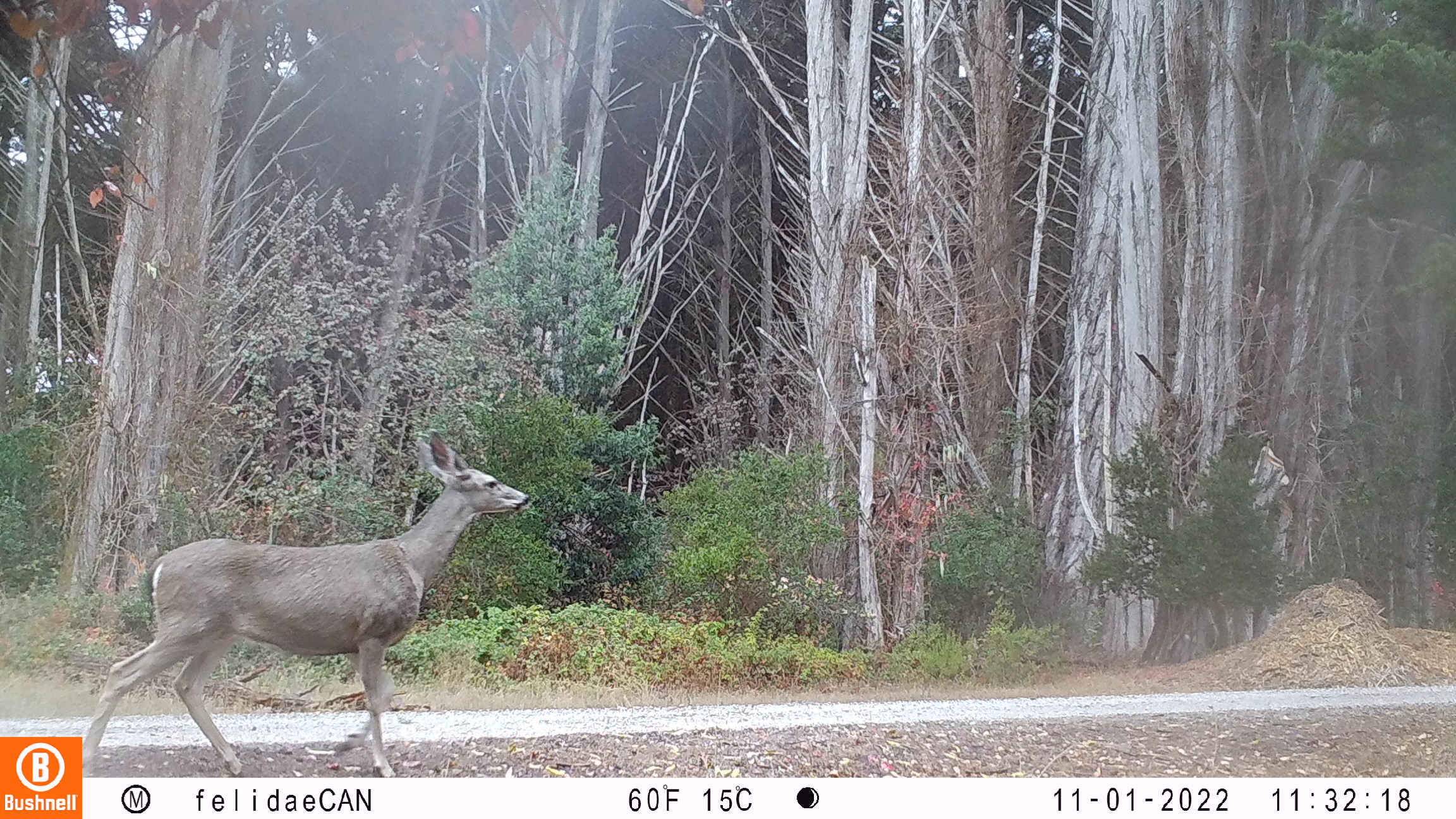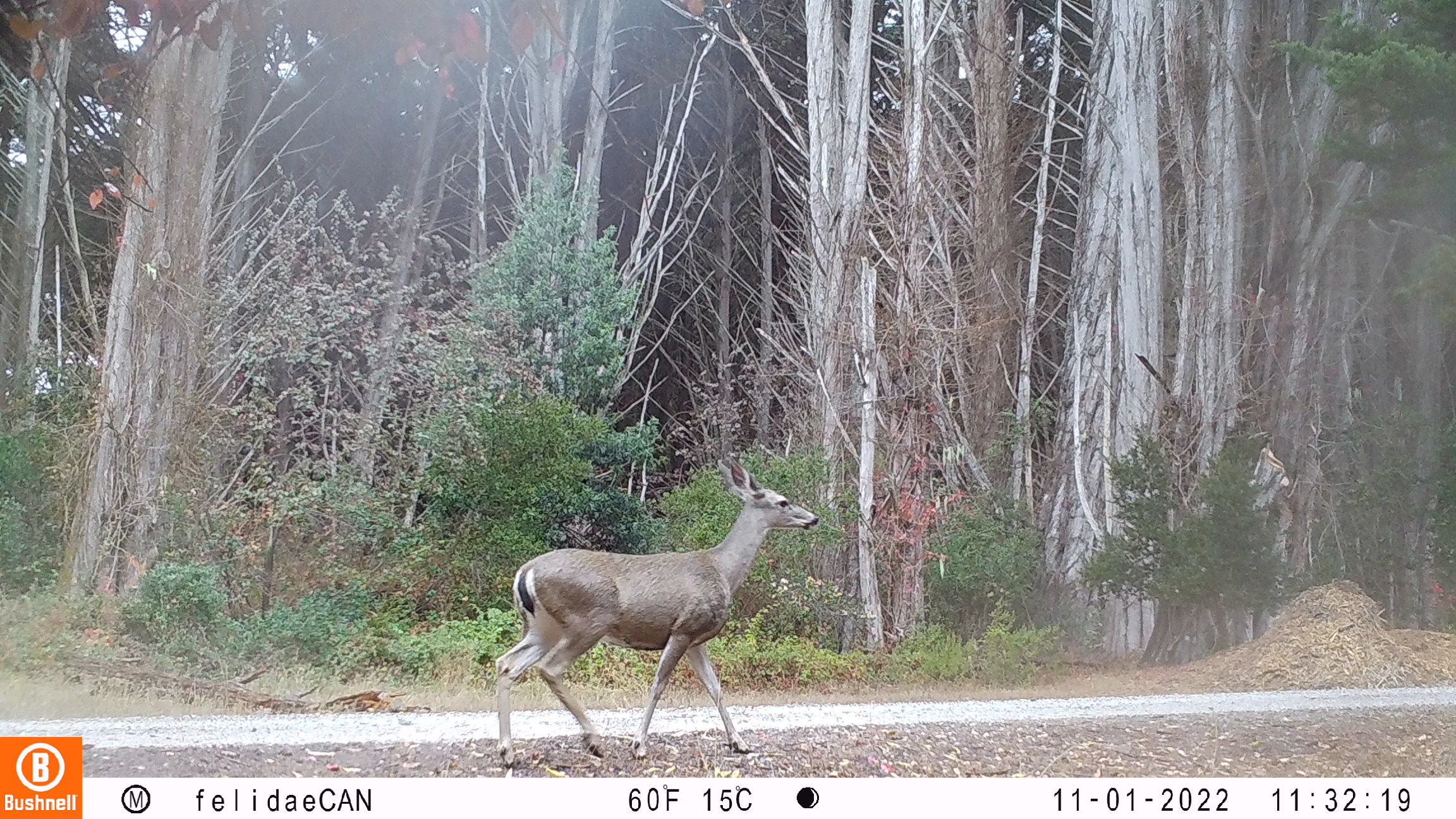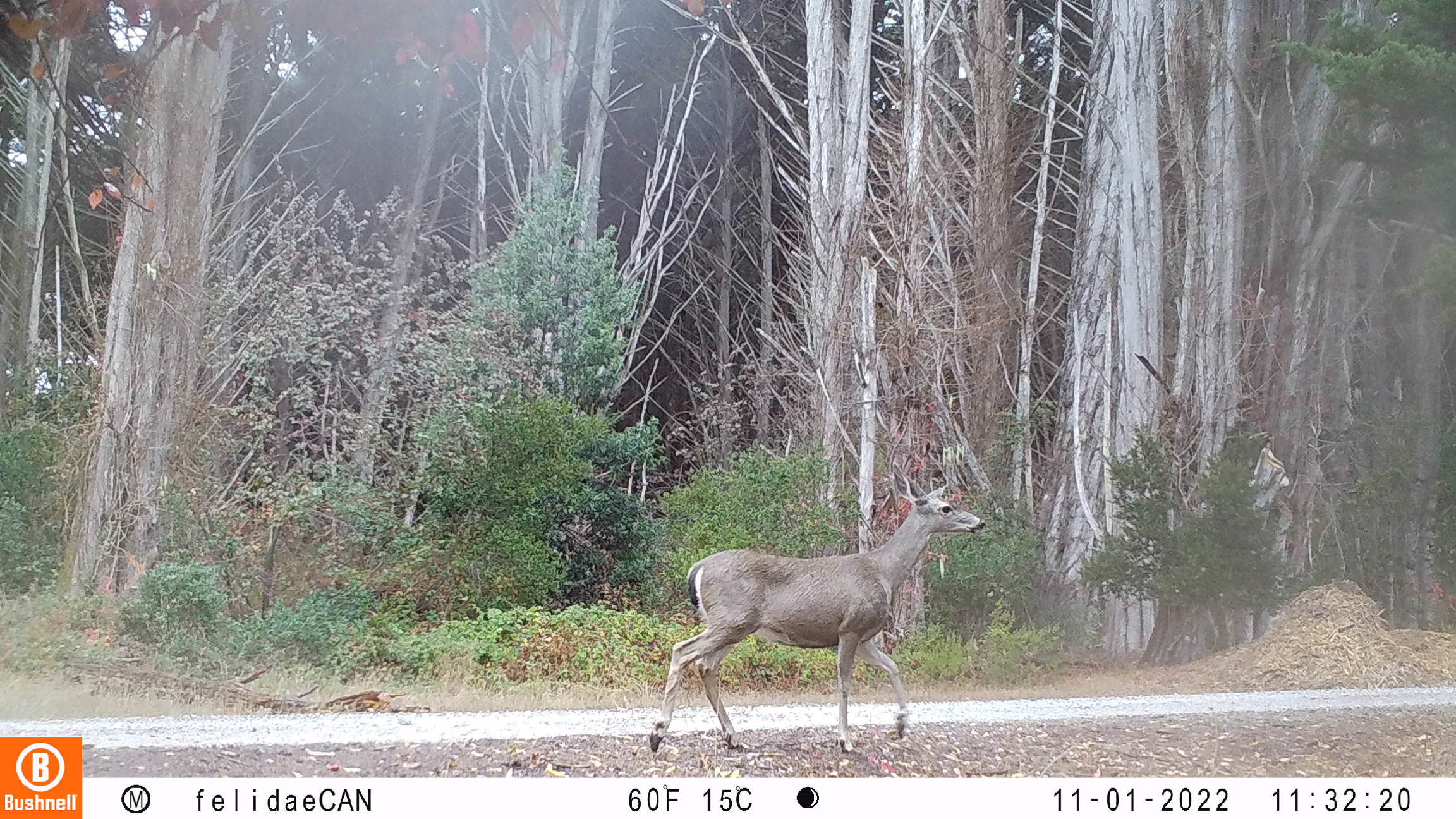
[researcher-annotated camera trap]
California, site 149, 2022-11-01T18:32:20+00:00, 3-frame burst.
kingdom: Animalia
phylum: Chordata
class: Mammalia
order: Artiodactyla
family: Cervidae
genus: Odocoileus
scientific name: Odocoileus hemionus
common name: mule deer